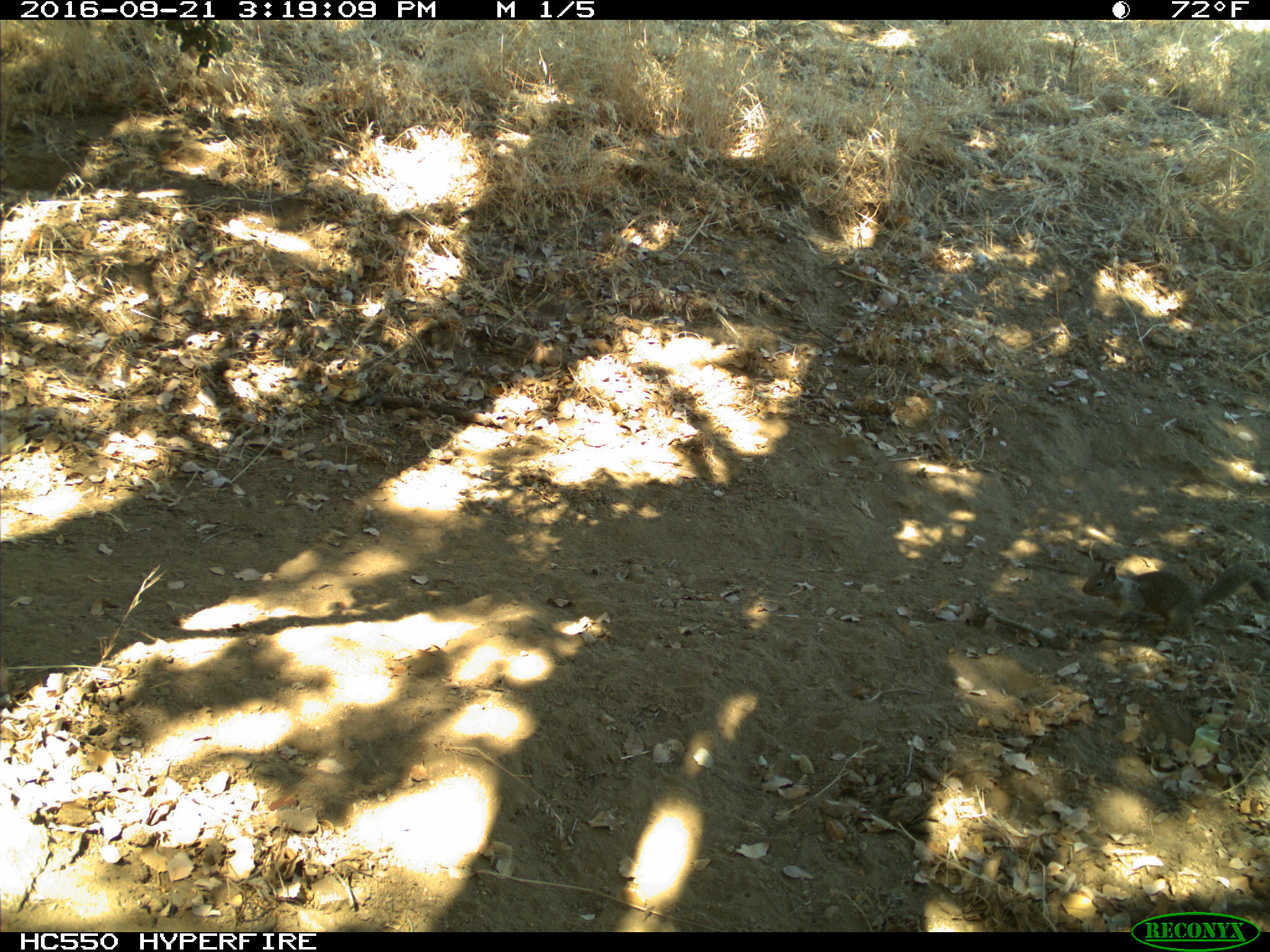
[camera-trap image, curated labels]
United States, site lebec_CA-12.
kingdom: Animalia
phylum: Chordata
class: Mammalia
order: Rodentia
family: Sciuridae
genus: Otospermophilus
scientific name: Otospermophilus beecheyi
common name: california ground squirrel